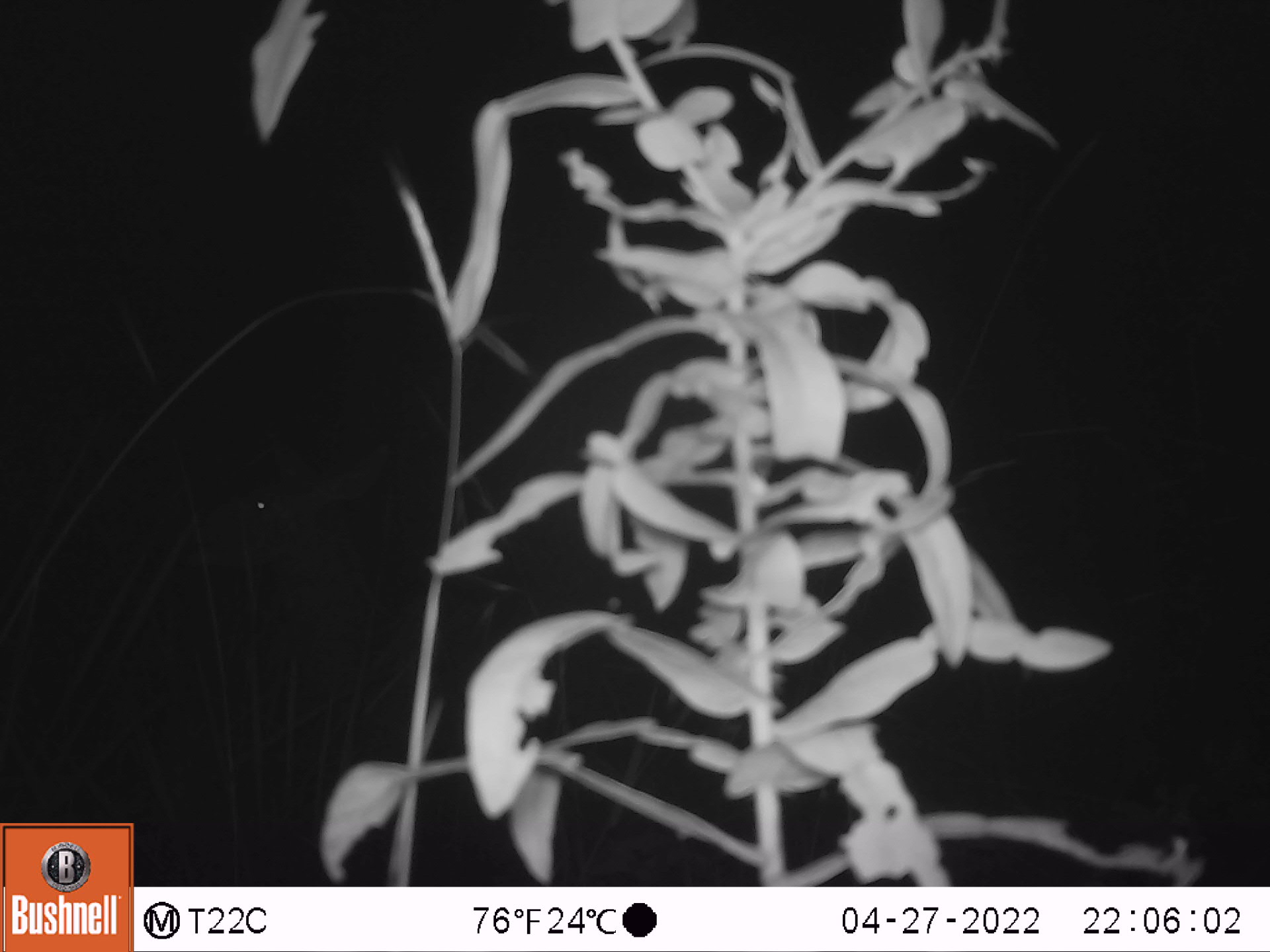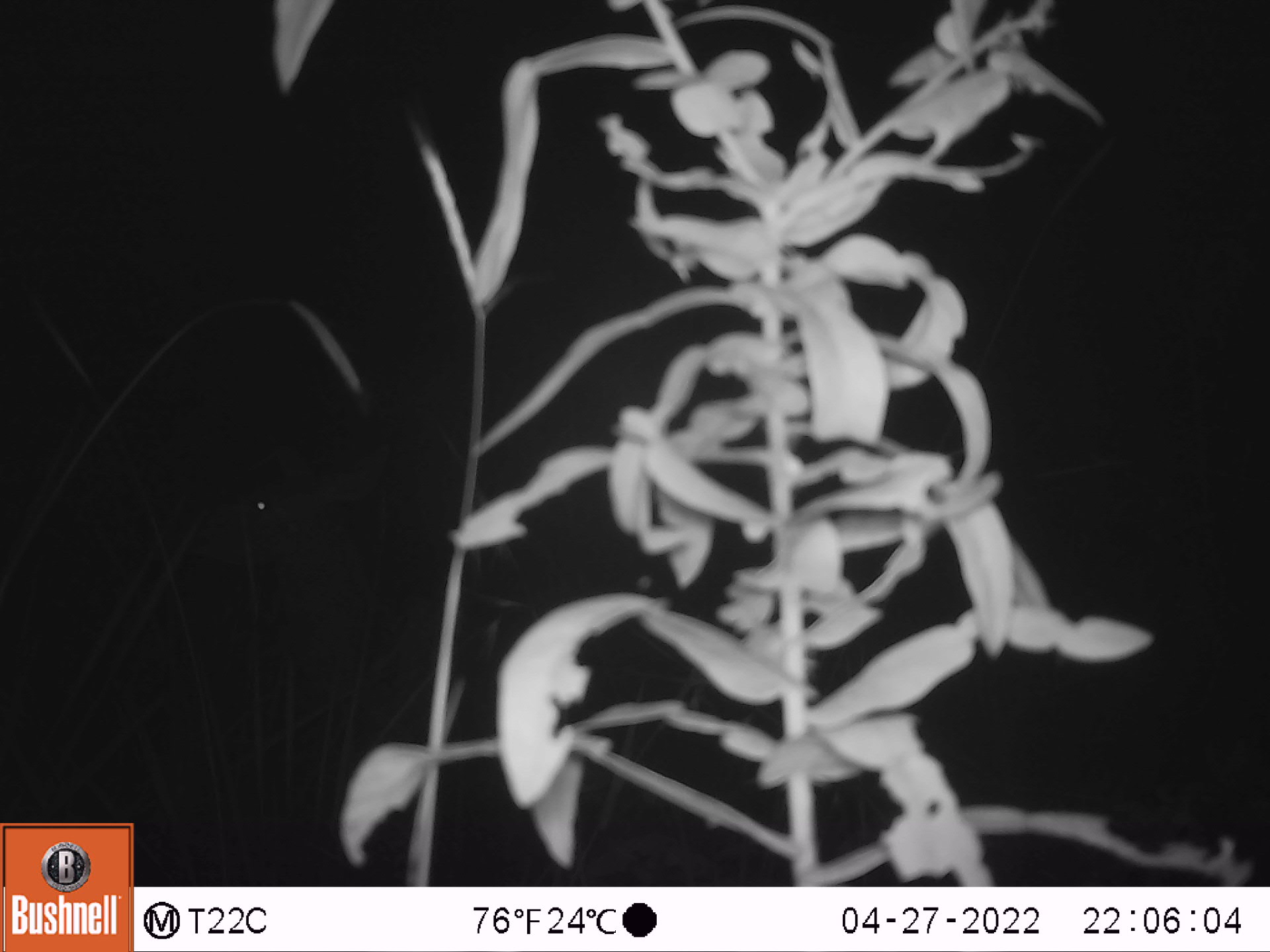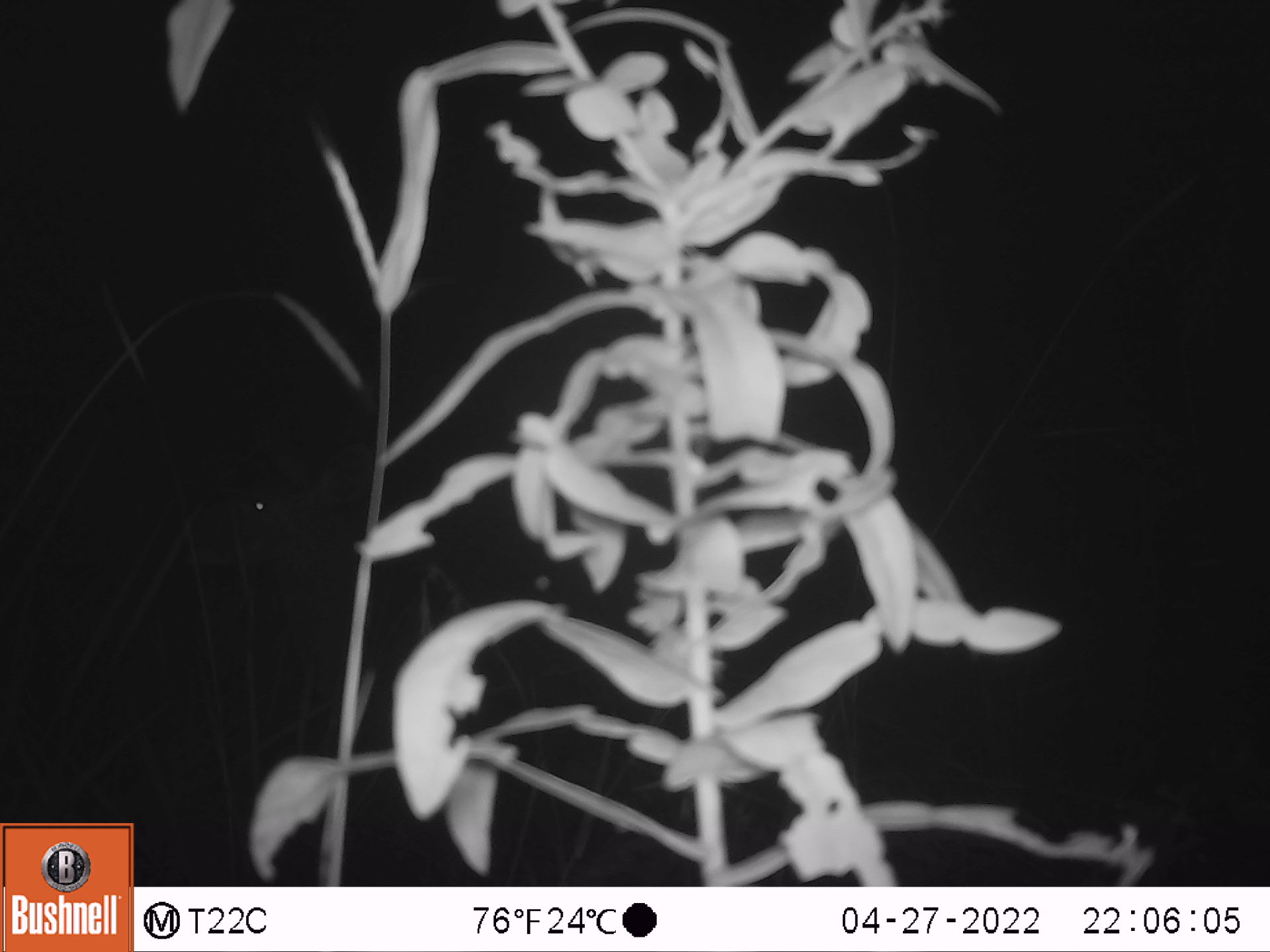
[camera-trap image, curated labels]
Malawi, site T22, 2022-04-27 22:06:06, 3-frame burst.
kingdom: Animalia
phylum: Chordata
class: Mammalia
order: Artiodactyla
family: Bovidae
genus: Tragelaphus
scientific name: Tragelaphus strepsiceros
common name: greater kudu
Greater kudu (Tragelaphus strepsiceros), count 1.